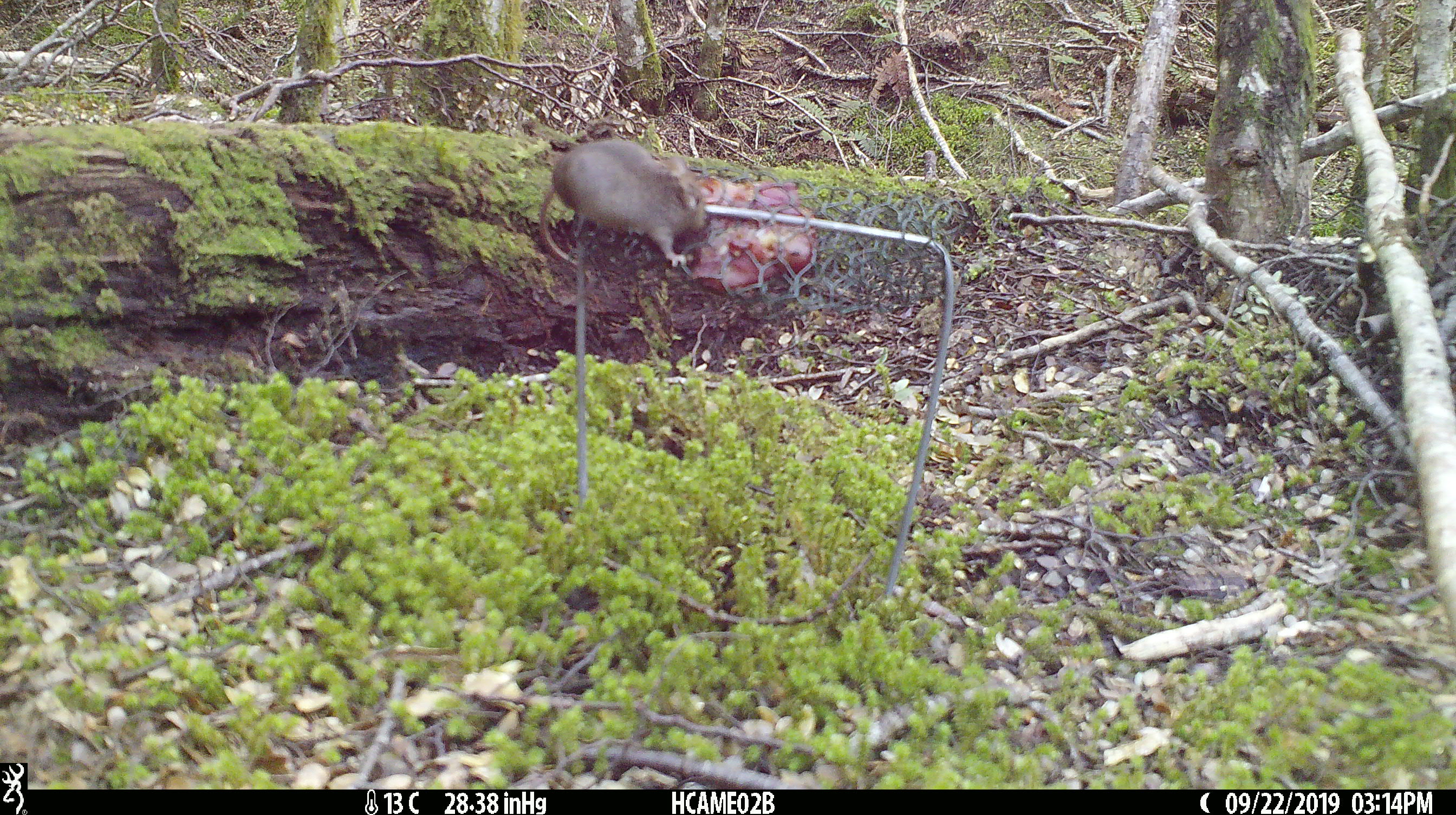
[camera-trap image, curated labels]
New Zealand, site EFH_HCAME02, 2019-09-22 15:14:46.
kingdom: Animalia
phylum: Chordata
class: Mammalia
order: Rodentia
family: Muridae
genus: Mus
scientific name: Mus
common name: mouse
Mouse (Mus).